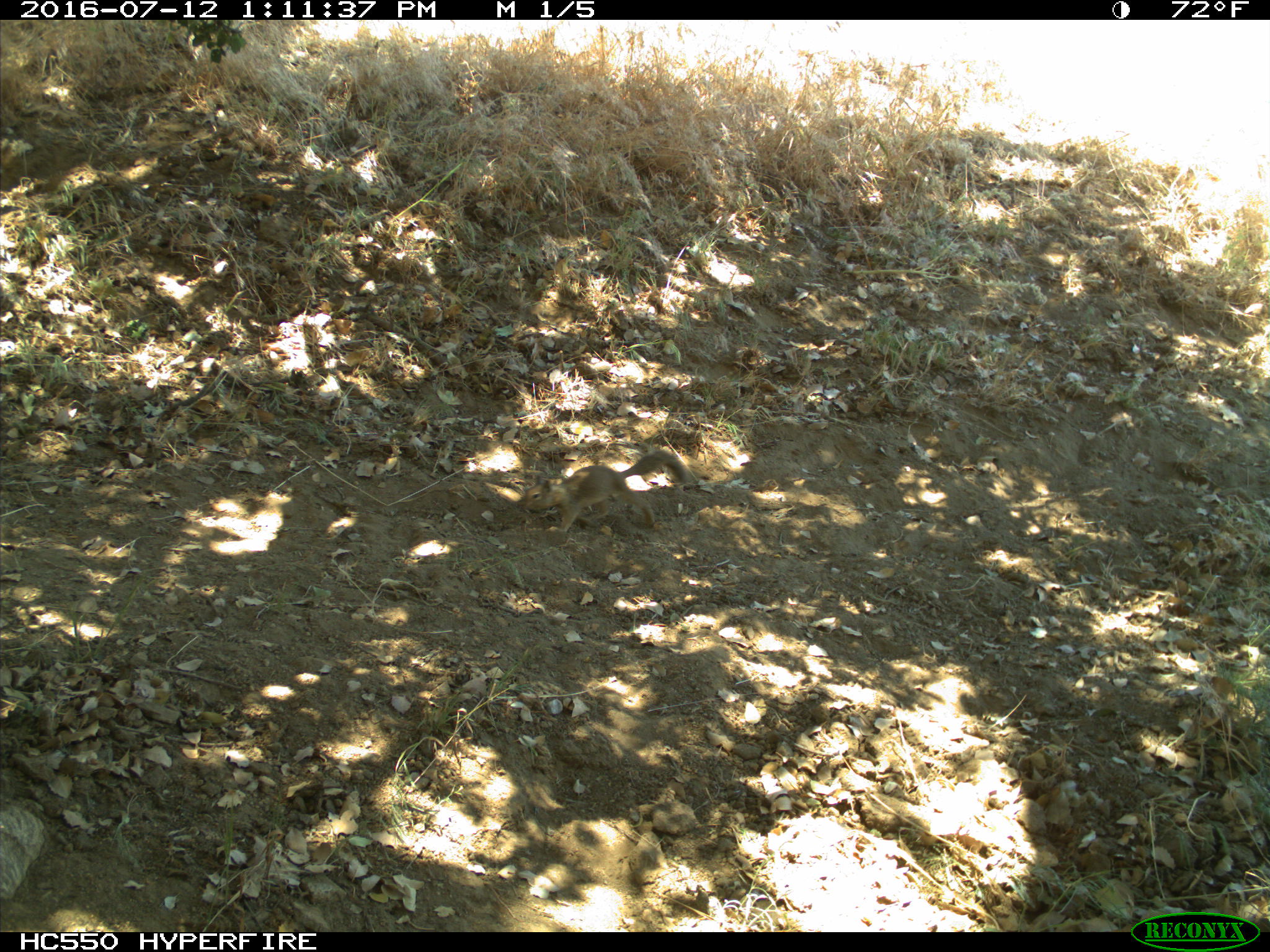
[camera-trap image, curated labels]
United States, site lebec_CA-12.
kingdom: Animalia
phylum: Chordata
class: Mammalia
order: Rodentia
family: Sciuridae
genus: Otospermophilus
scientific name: Otospermophilus beecheyi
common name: california ground squirrel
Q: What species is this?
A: Otospermophilus beecheyi (california ground squirrel).